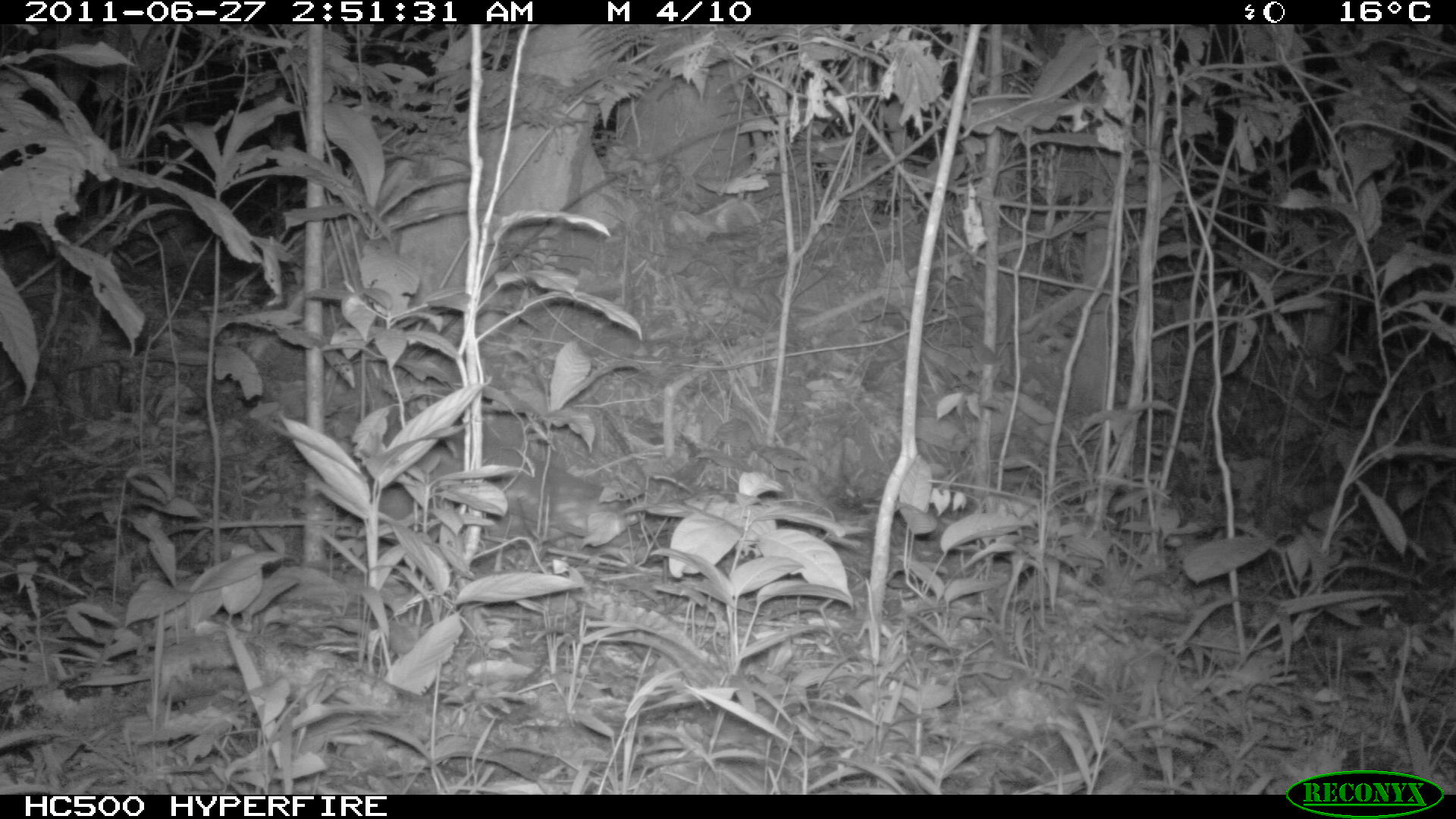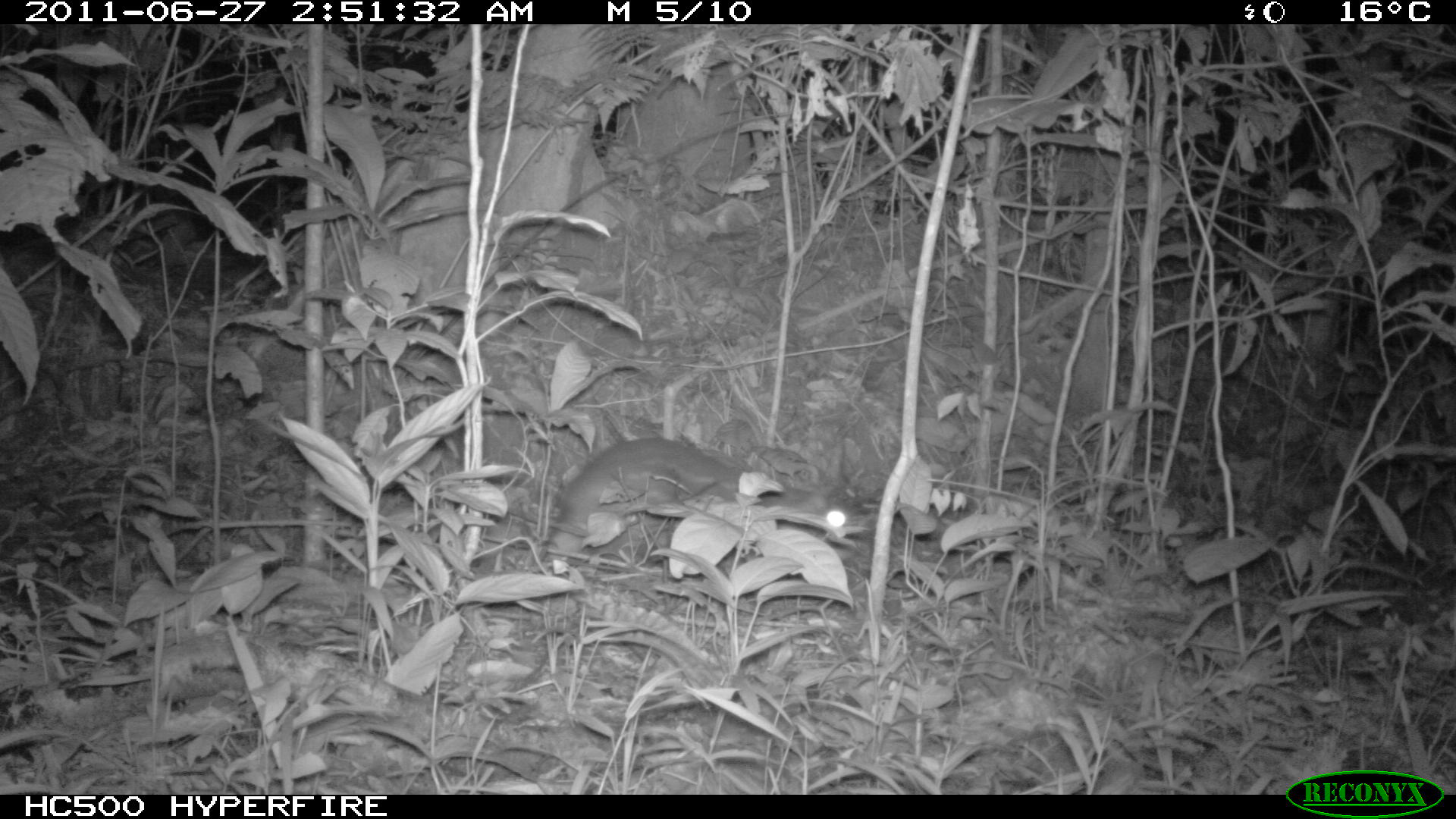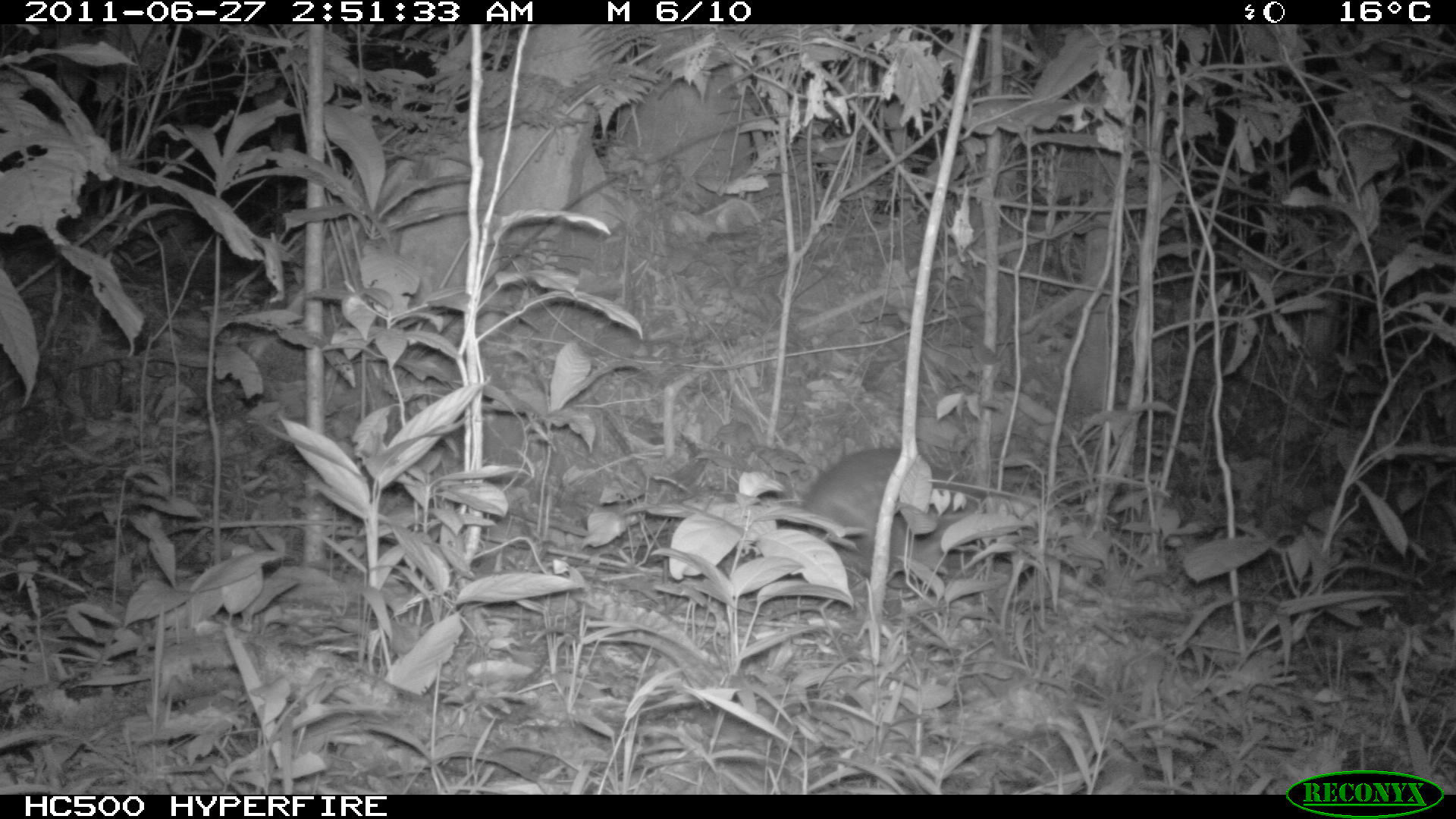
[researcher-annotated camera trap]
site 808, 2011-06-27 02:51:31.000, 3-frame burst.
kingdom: Animalia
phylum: Chordata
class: Mammalia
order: Rodentia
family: Cuniculidae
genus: Cuniculus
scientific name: Cuniculus paca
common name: spotted paca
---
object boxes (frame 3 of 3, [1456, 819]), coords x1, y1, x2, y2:
cuniculus paca: 804, 441, 971, 573